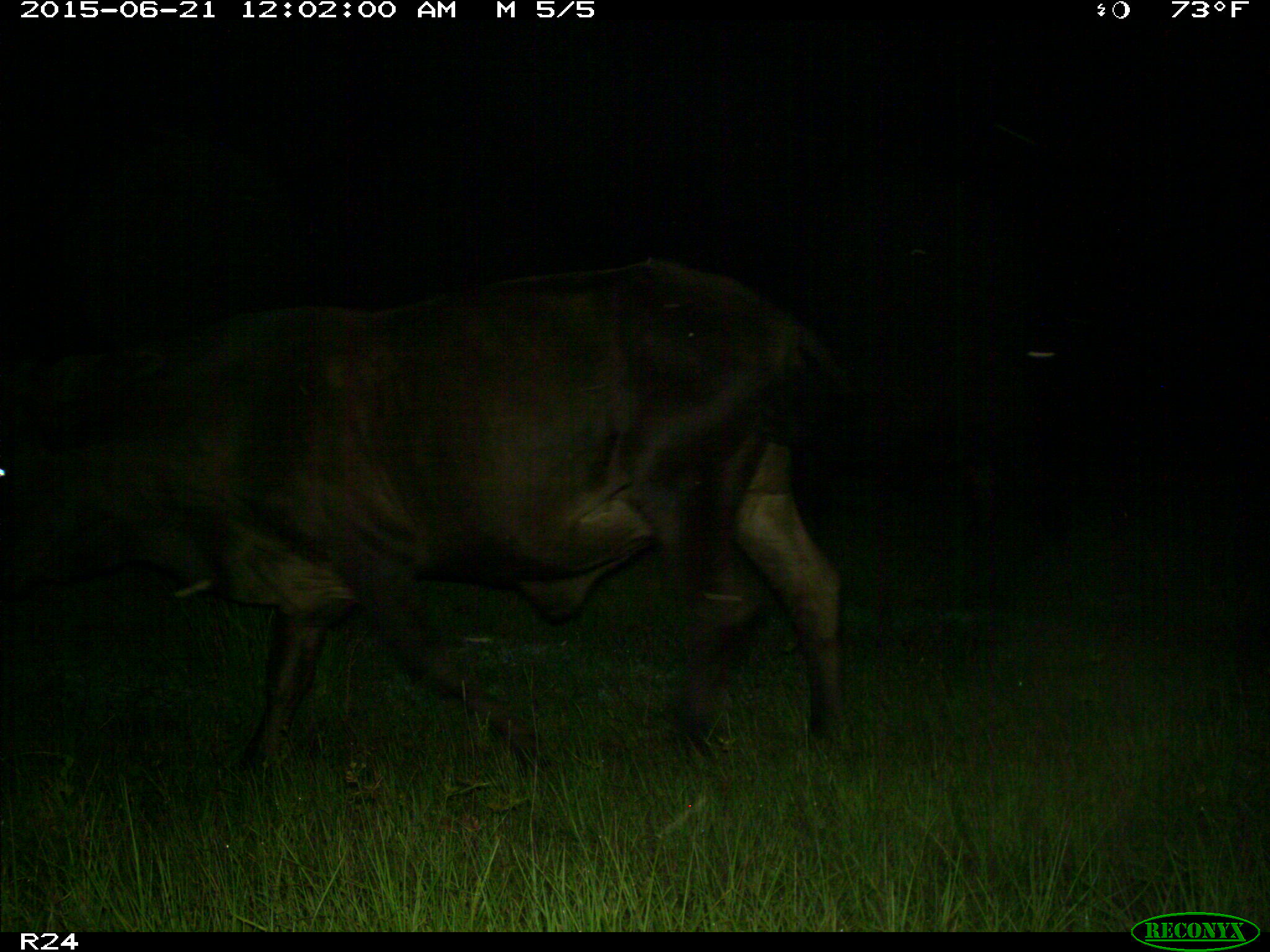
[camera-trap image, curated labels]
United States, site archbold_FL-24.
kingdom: Animalia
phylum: Chordata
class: Mammalia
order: Artiodactyla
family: Bovidae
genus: Bos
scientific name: Bos taurus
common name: domestic cow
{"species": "Bos taurus (domestic cow)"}